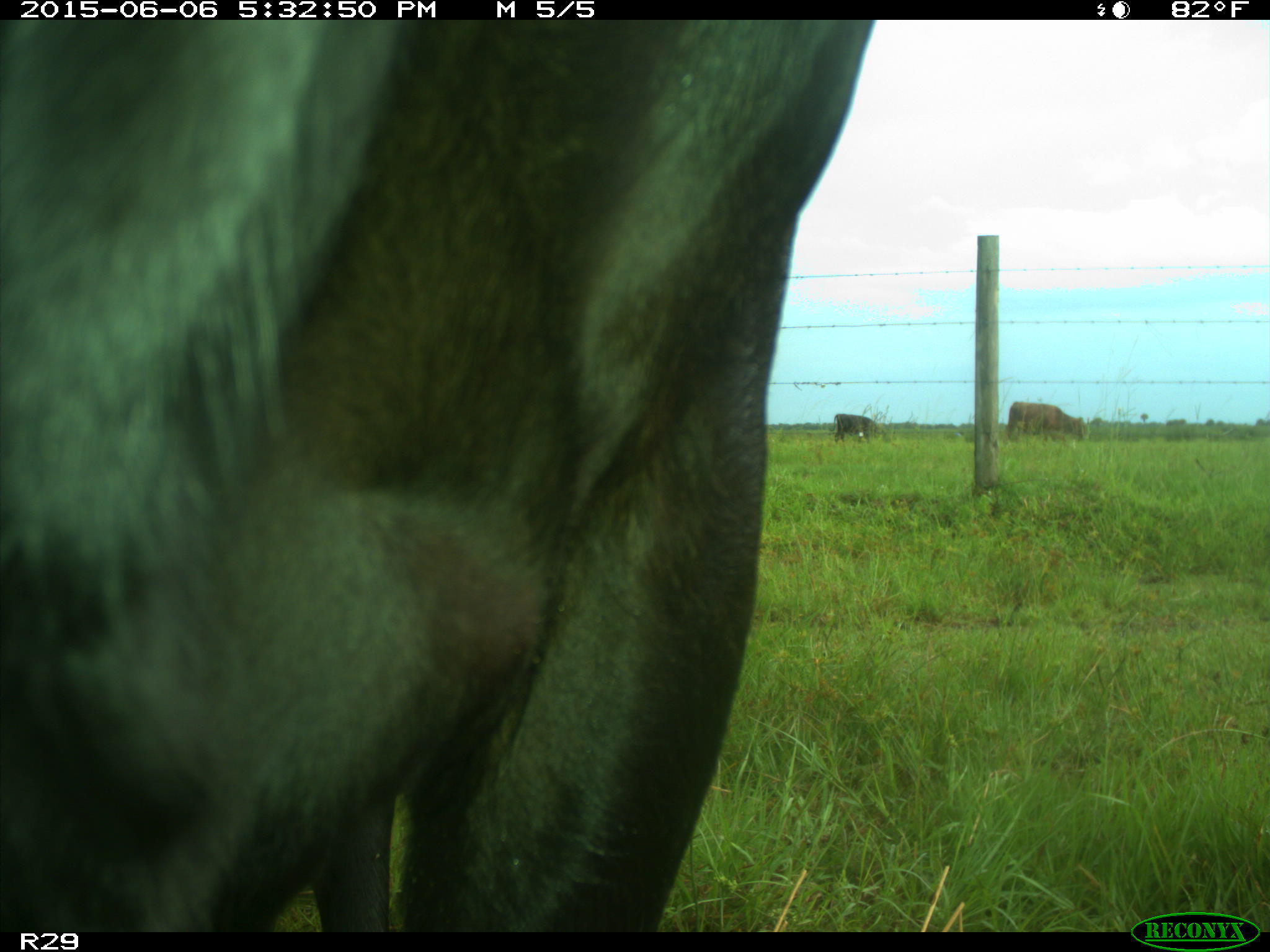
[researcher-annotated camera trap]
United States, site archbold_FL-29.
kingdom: Animalia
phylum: Chordata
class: Mammalia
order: Artiodactyla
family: Bovidae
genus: Bos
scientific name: Bos taurus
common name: domestic cow